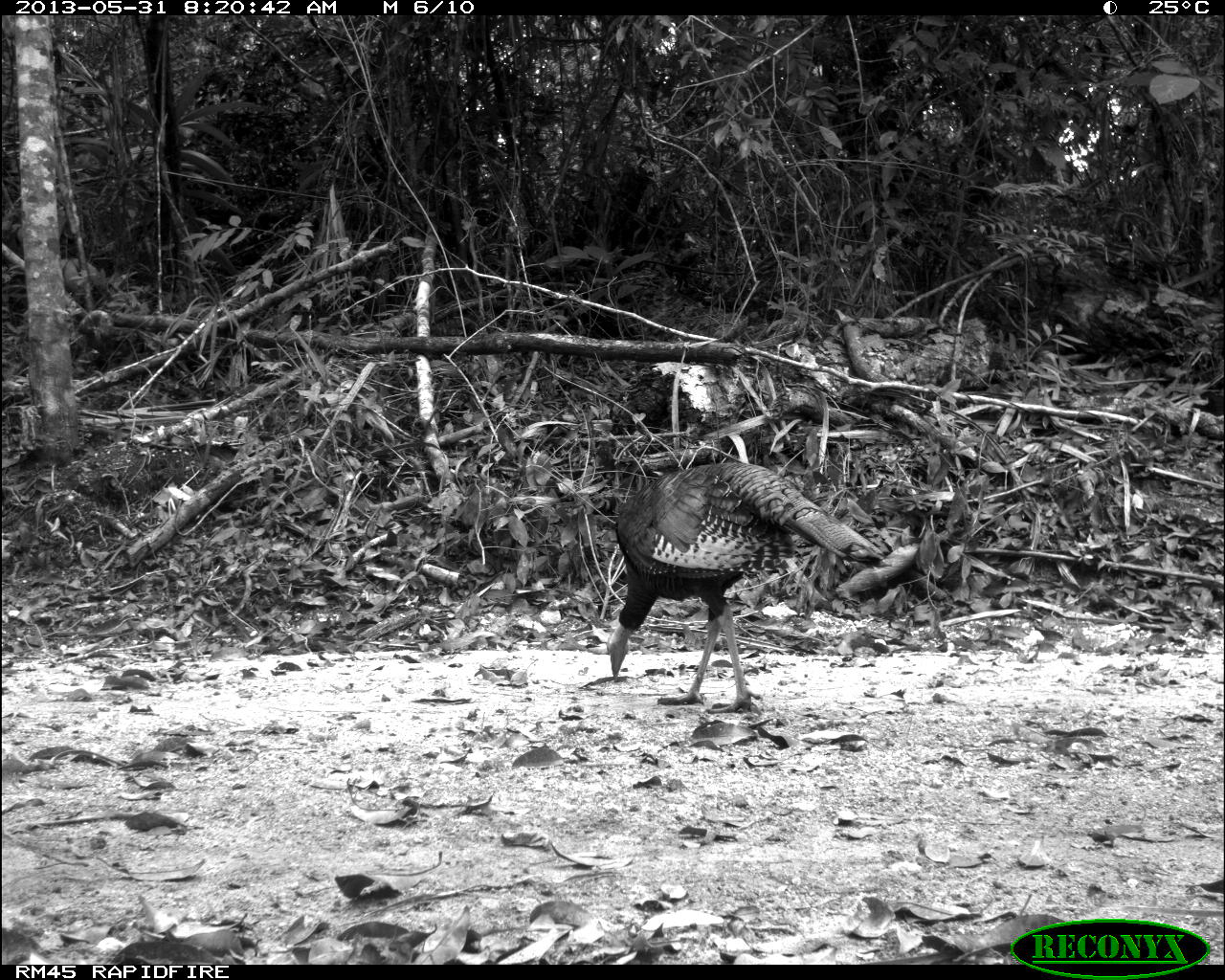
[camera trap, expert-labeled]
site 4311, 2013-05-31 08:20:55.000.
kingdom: Animalia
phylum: Chordata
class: Aves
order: Galliformes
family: Phasianidae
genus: Meleagris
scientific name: Meleagris ocellata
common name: ocellated turkey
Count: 2.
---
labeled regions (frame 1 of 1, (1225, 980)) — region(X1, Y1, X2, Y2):
meleagris ocellata: region(605, 460, 892, 713)